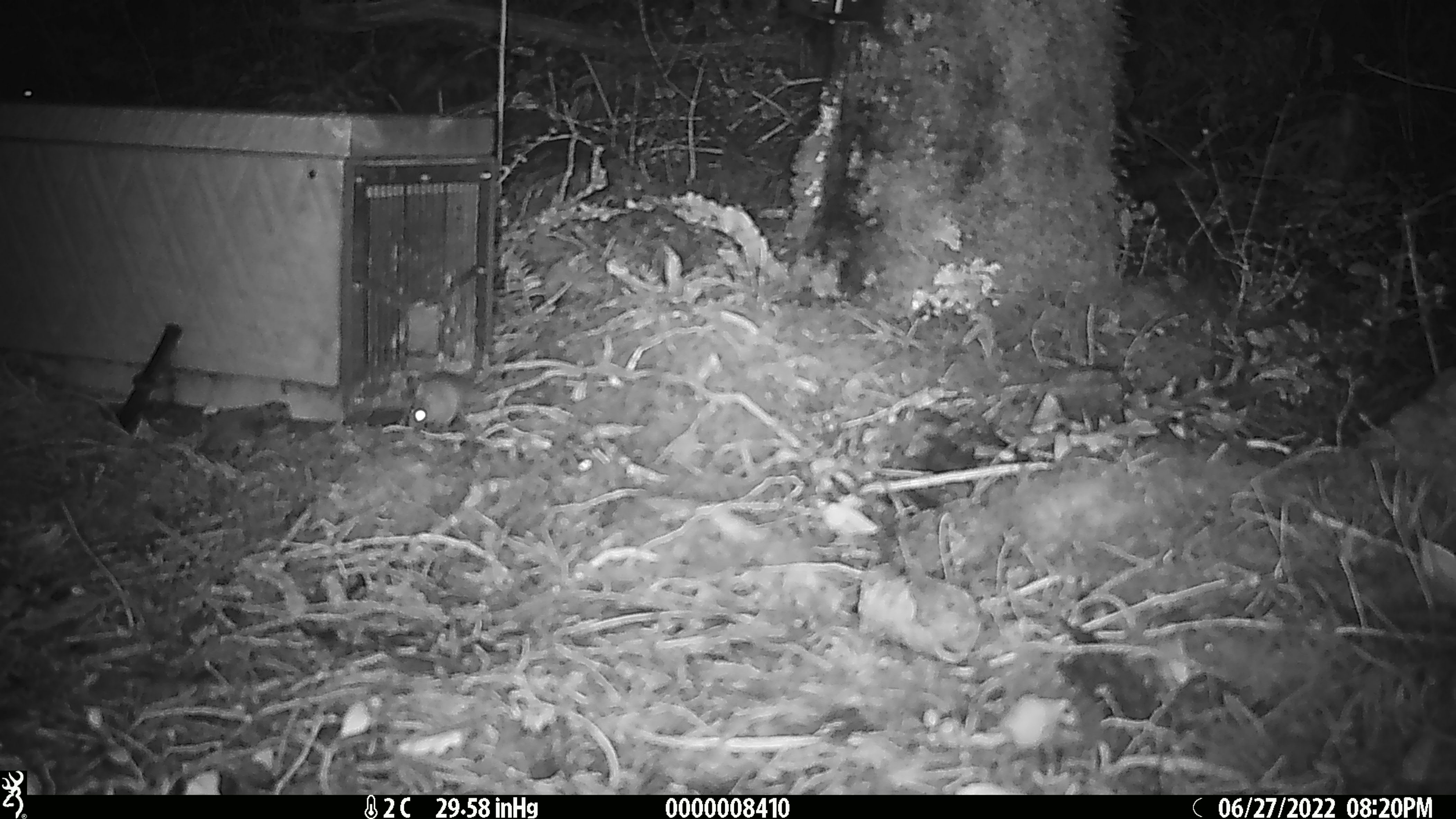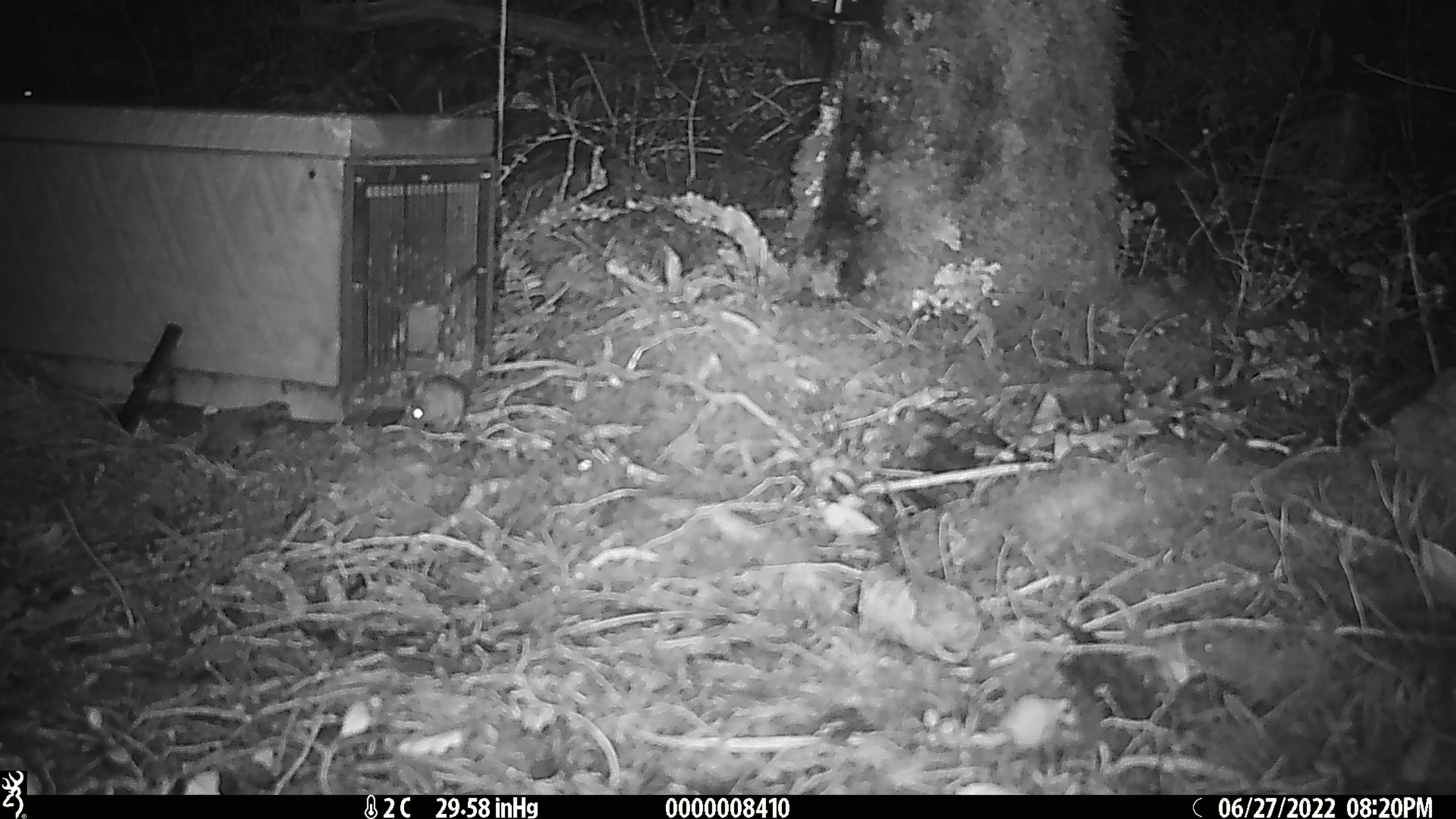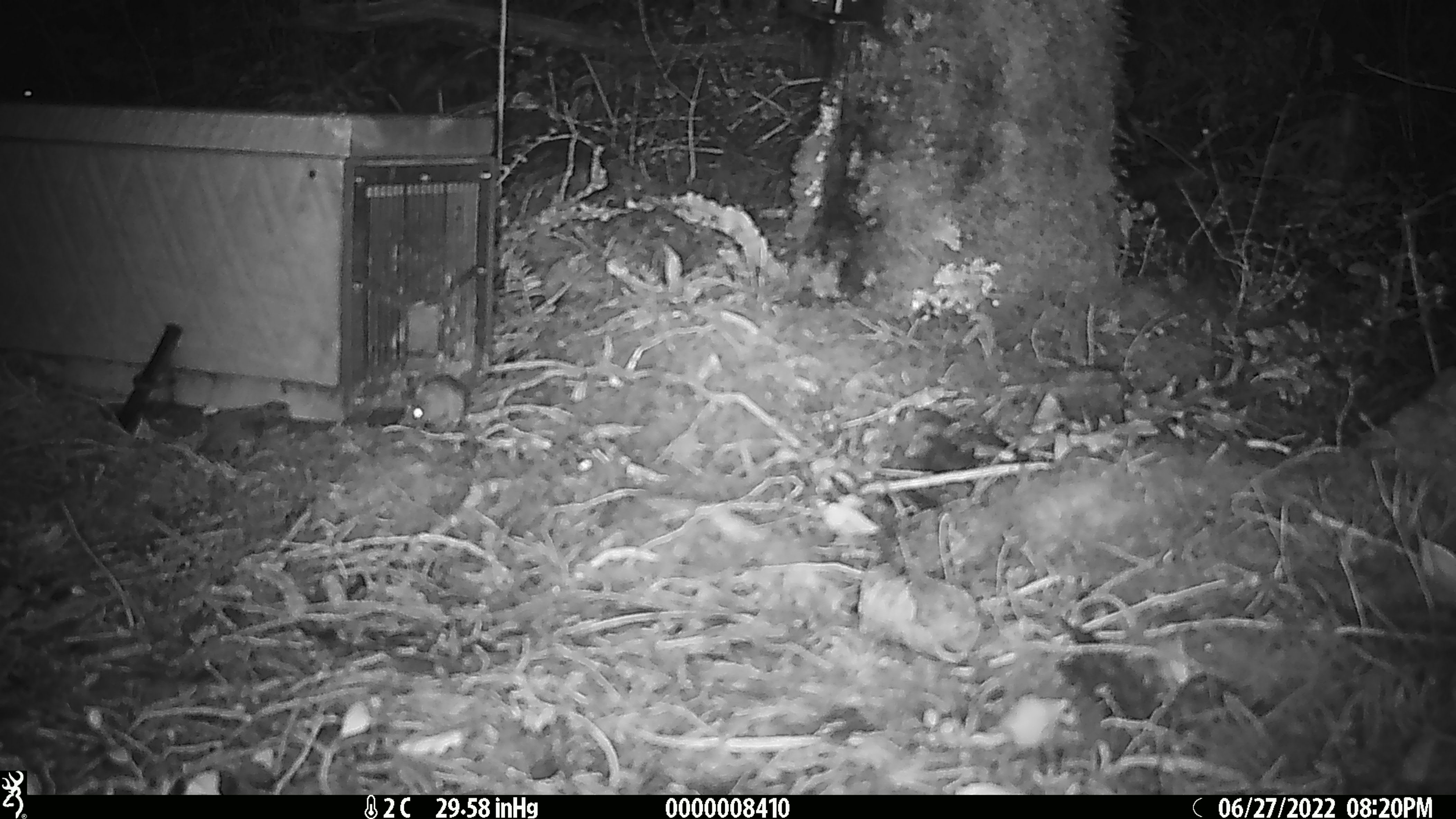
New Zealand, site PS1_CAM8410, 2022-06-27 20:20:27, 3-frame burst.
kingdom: Animalia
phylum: Chordata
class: Mammalia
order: Rodentia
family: Muridae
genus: Mus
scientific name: Mus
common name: mouse